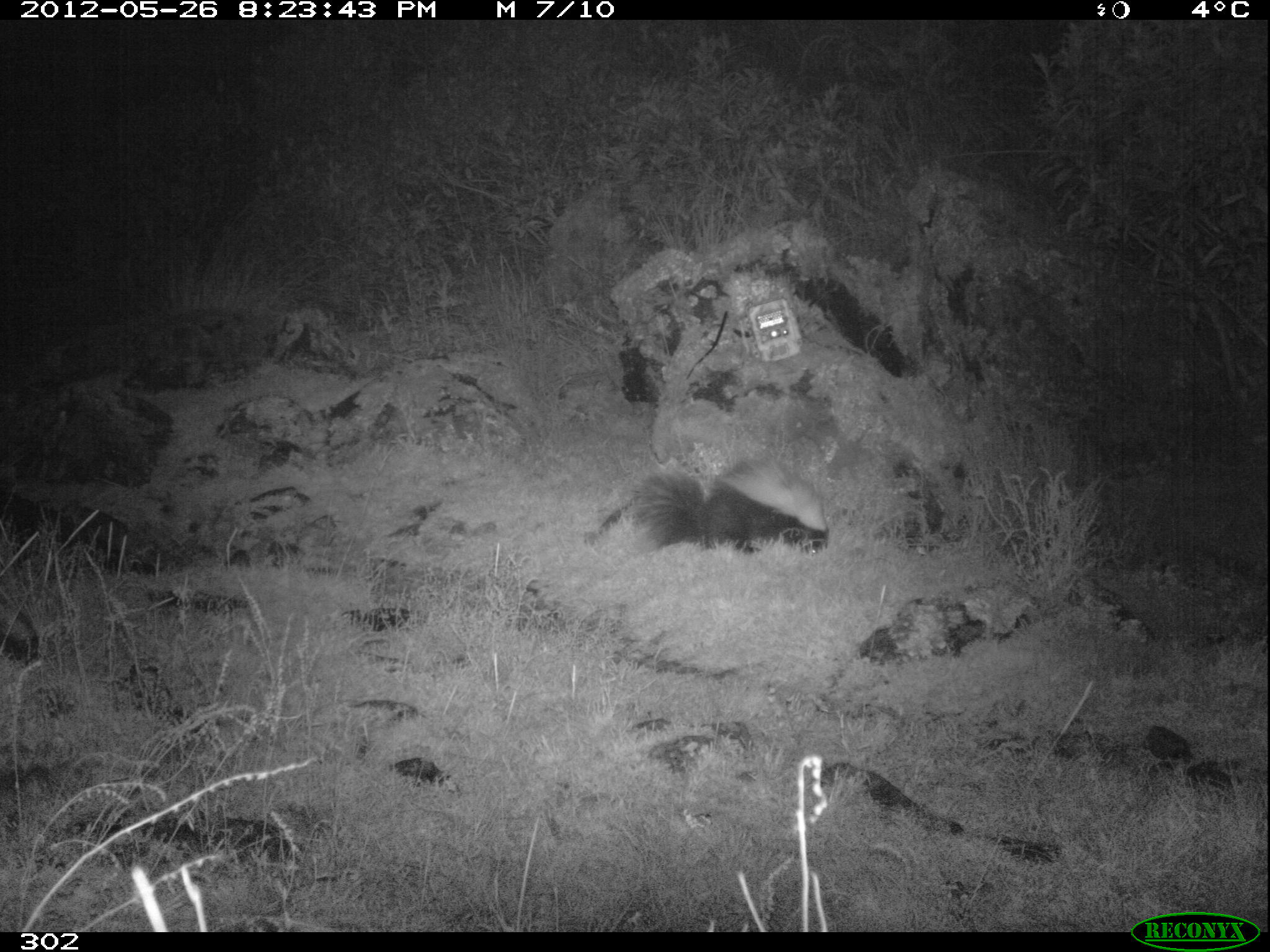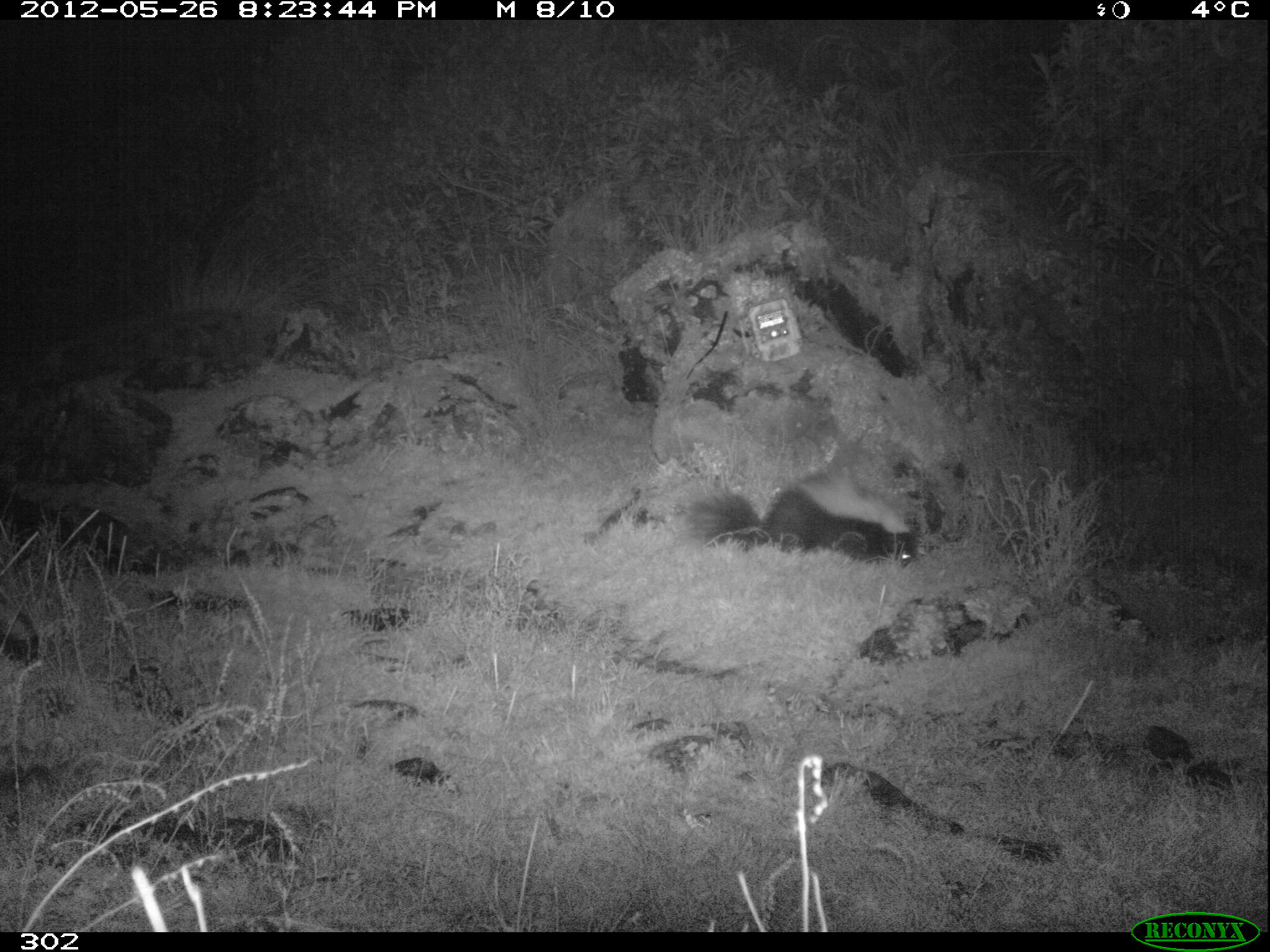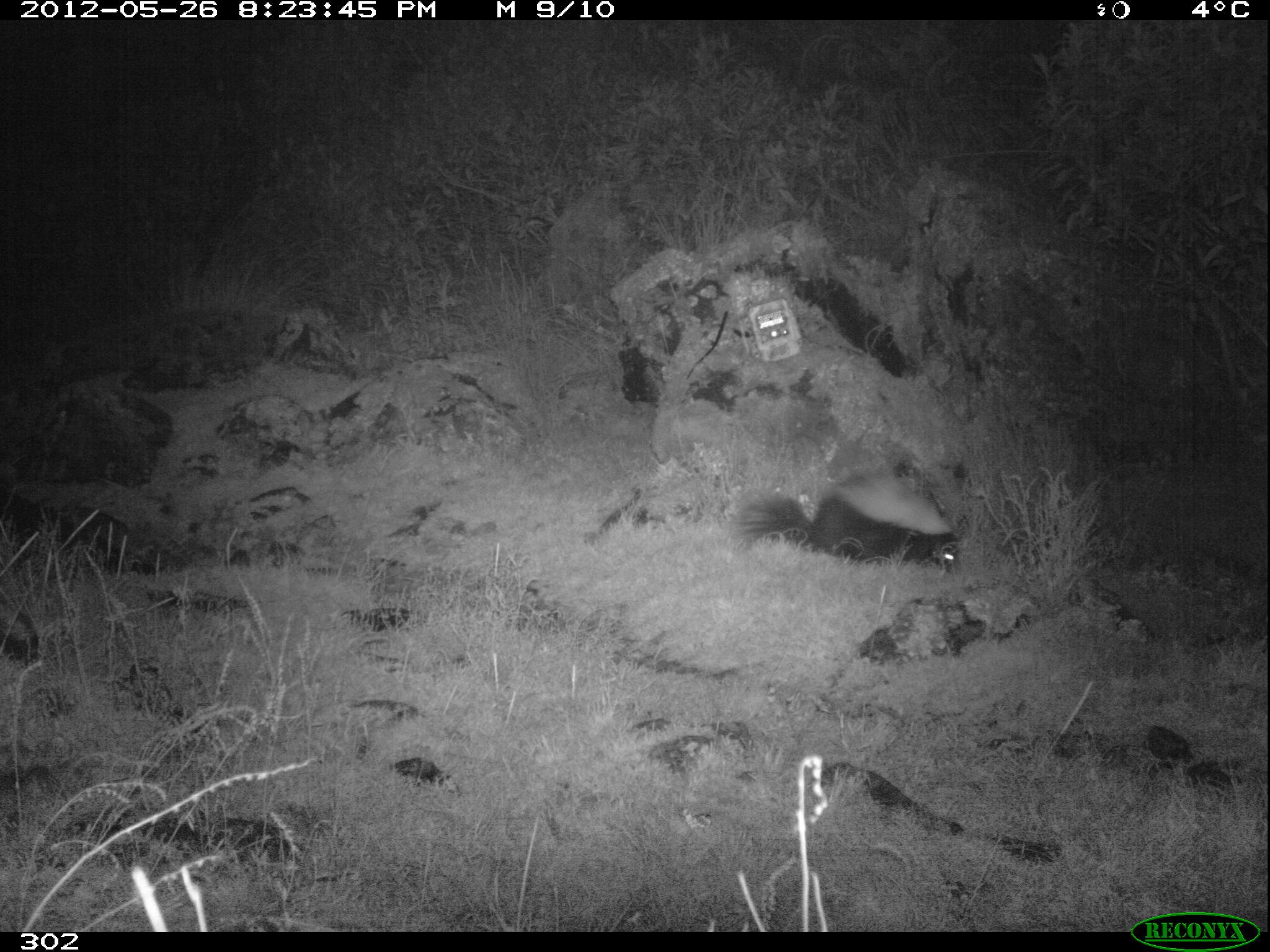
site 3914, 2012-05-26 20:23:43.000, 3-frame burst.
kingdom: Animalia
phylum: Chordata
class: Mammalia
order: Carnivora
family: Mephitidae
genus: Conepatus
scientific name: Conepatus chinga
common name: molina's hog-nosed skunk